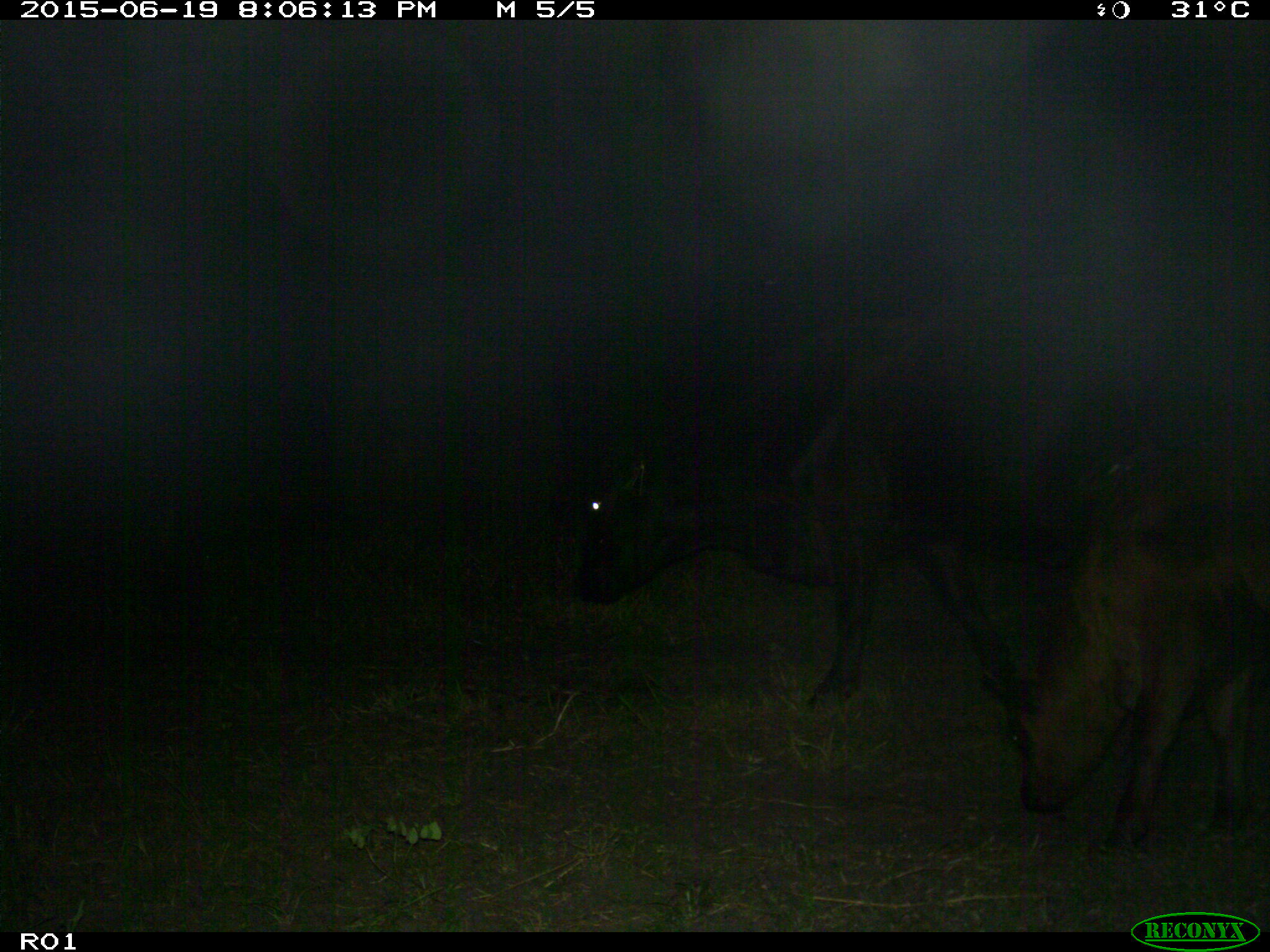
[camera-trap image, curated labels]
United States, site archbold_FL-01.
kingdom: Animalia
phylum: Chordata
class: Mammalia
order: Artiodactyla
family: Bovidae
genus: Bos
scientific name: Bos taurus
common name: domestic cow